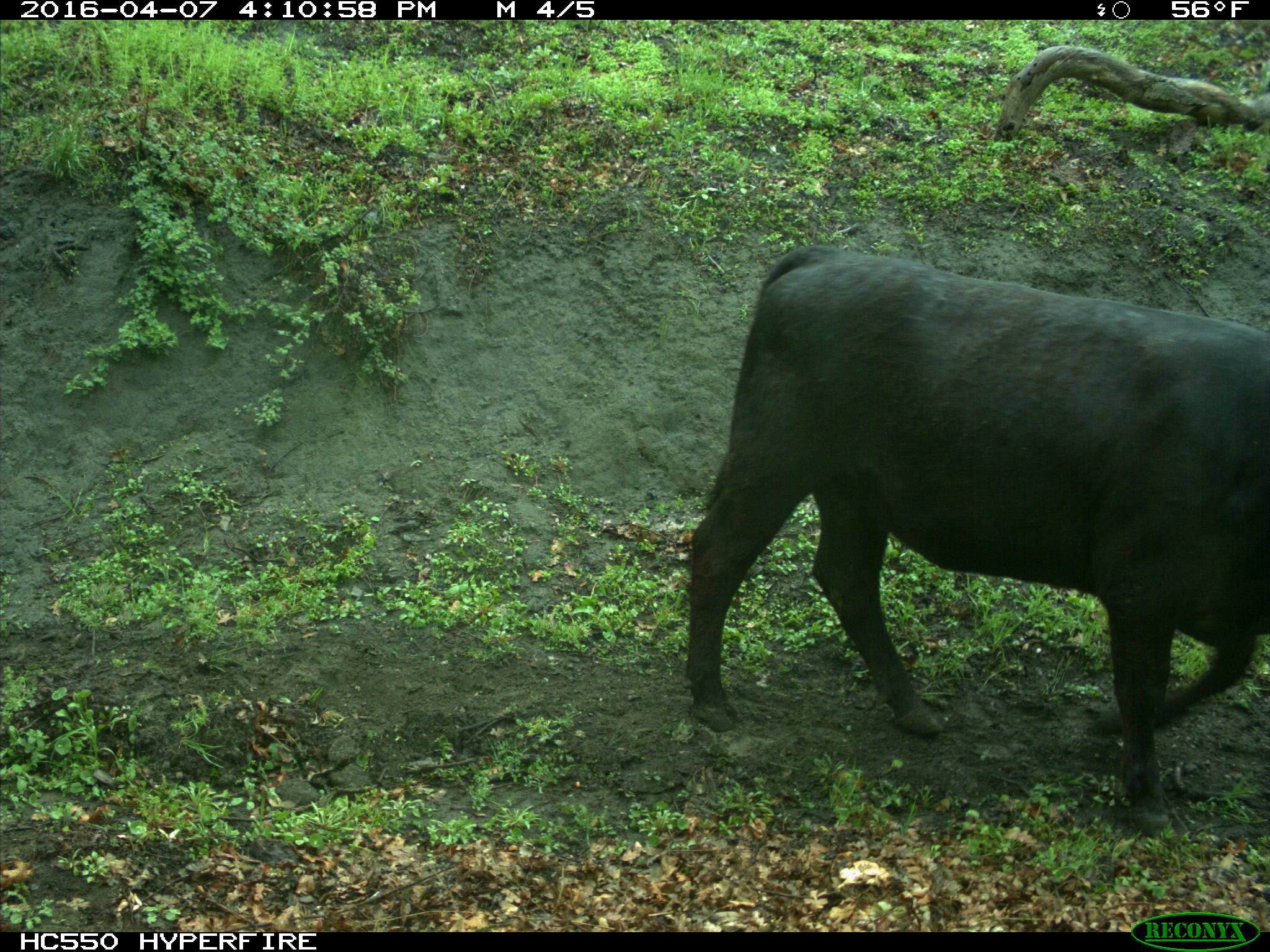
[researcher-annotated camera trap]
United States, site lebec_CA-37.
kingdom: Animalia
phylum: Chordata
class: Mammalia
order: Artiodactyla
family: Bovidae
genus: Bos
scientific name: Bos taurus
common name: domestic cow